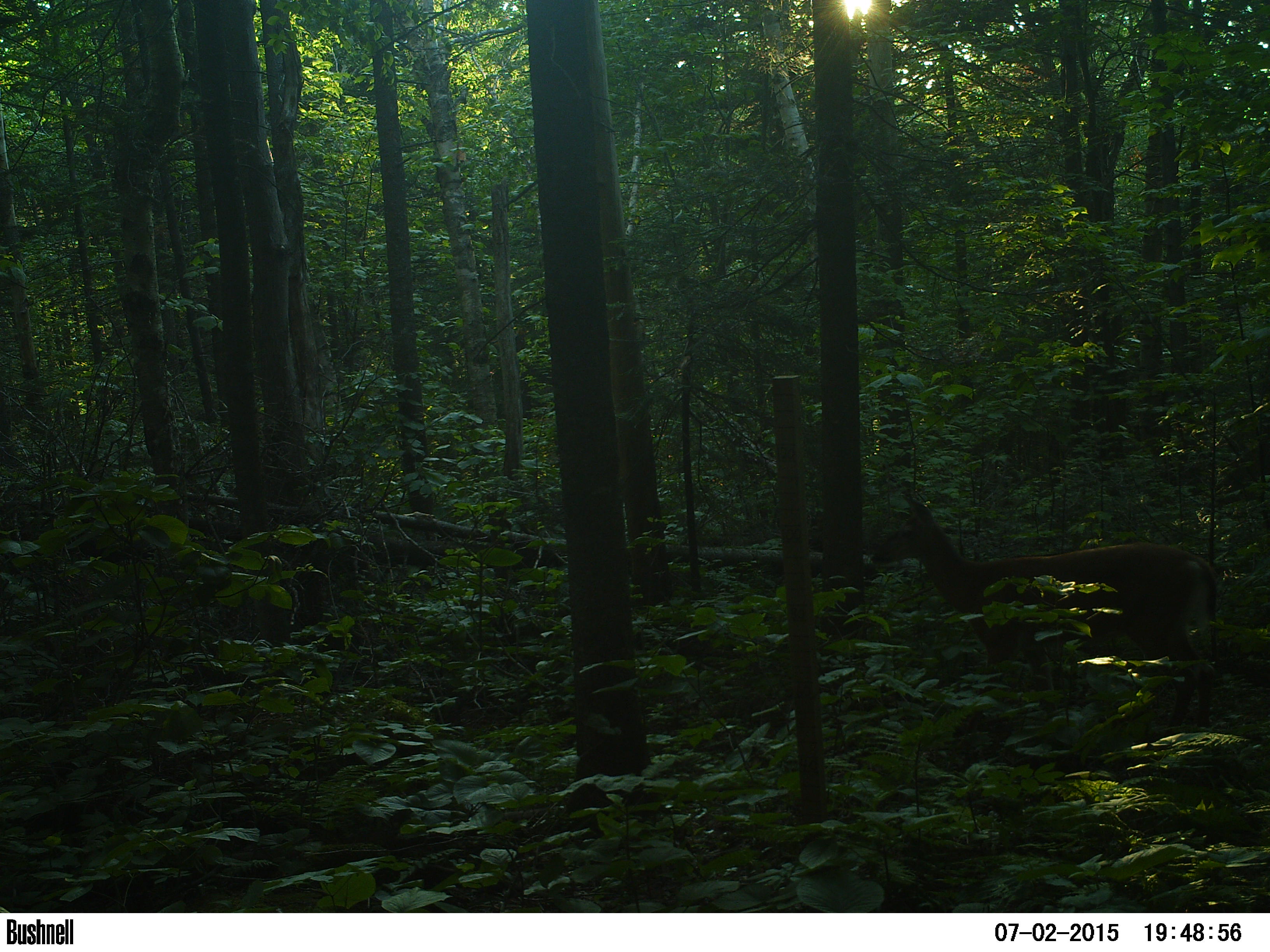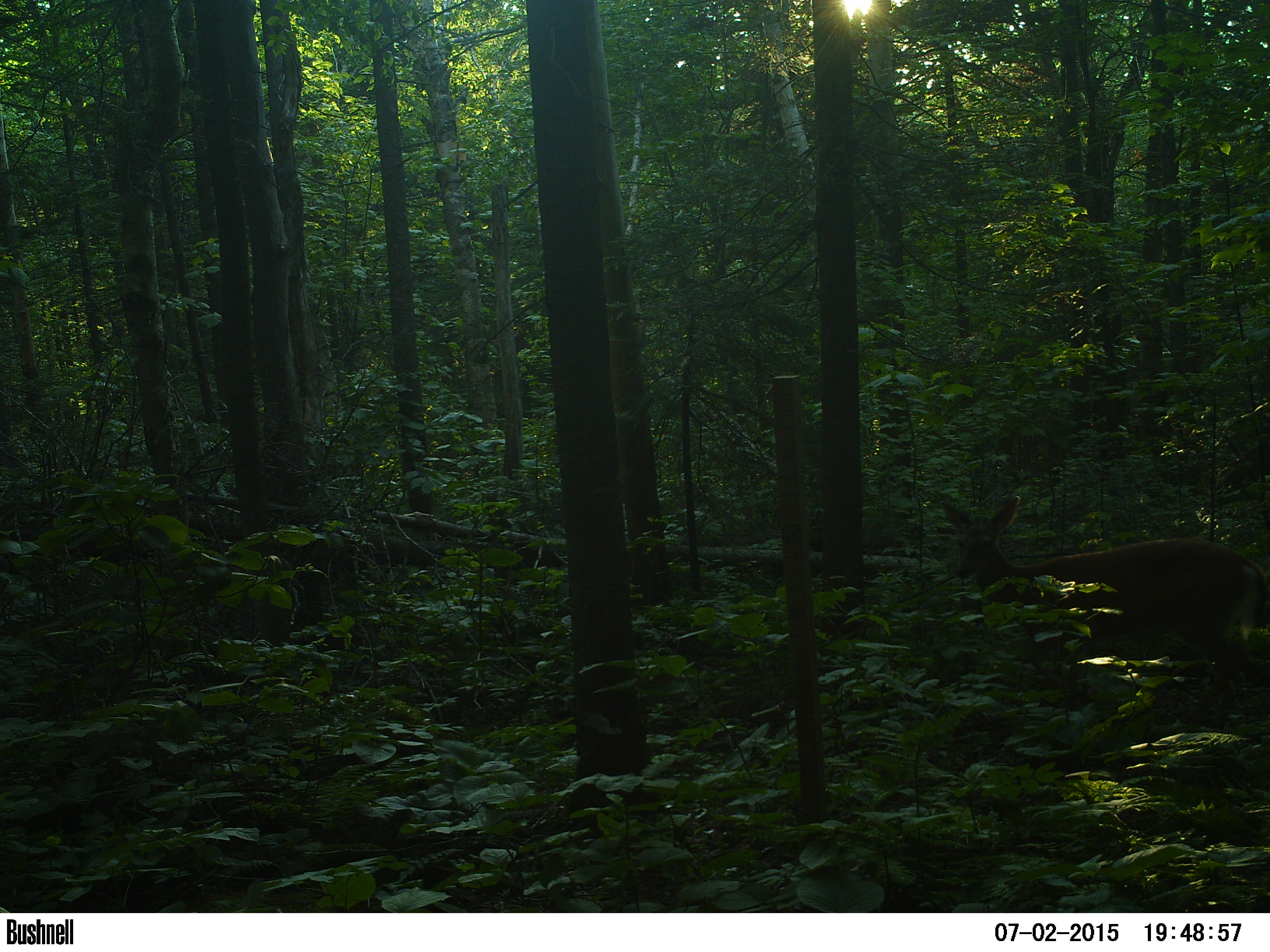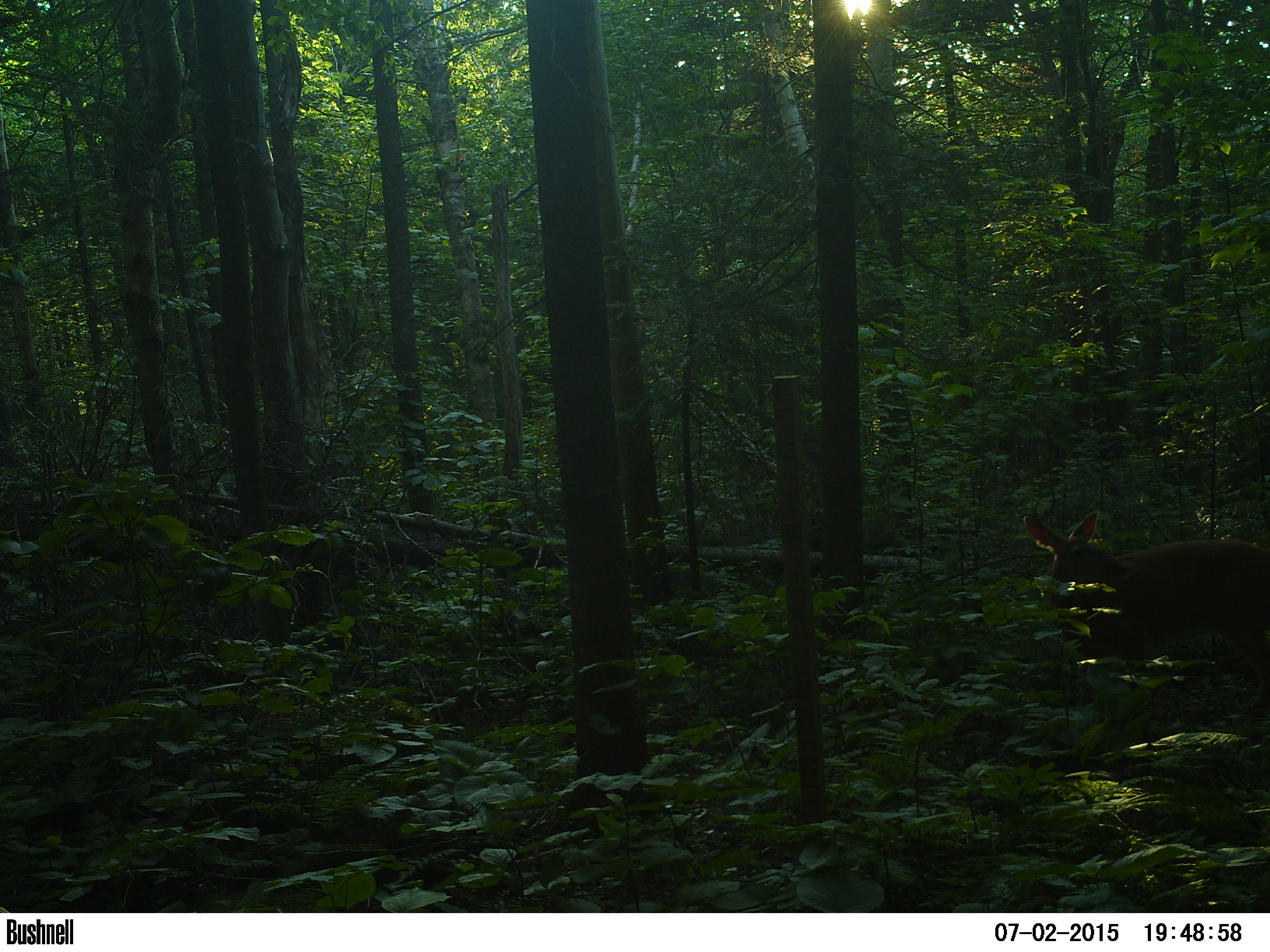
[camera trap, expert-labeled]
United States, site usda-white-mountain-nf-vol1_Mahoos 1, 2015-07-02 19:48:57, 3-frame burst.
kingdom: Animalia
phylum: Chordata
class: Mammalia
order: Artiodactyla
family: Cervidae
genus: Odocoileus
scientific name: Odocoileus virginianus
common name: white-tailed deer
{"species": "white-tailed deer (Odocoileus virginianus)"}